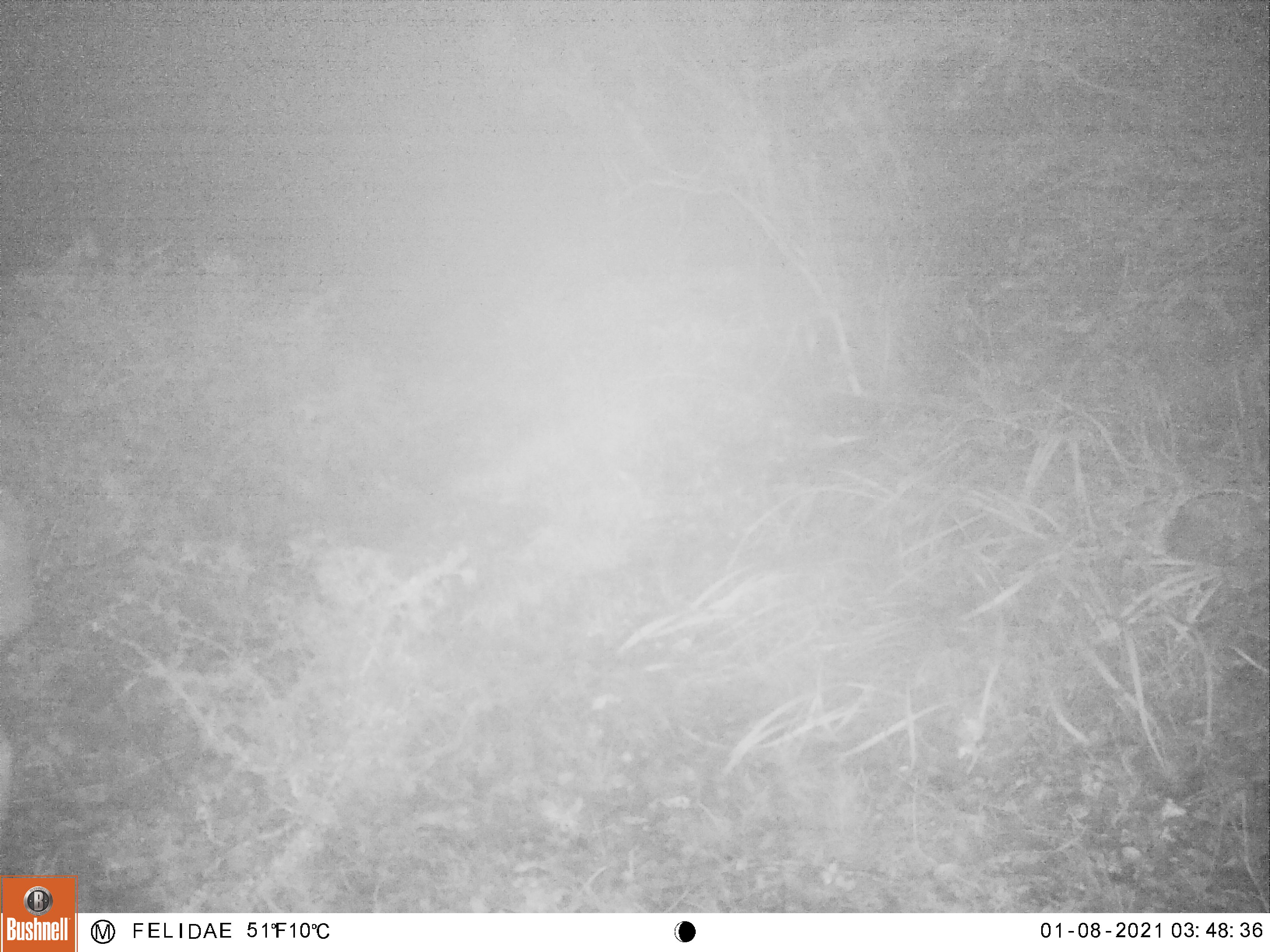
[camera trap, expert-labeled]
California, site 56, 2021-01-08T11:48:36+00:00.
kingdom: Animalia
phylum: Chordata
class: Mammalia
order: Artiodactyla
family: Cervidae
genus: Odocoileus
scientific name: Odocoileus hemionus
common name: mule deer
Mule deer (Odocoileus hemionus).